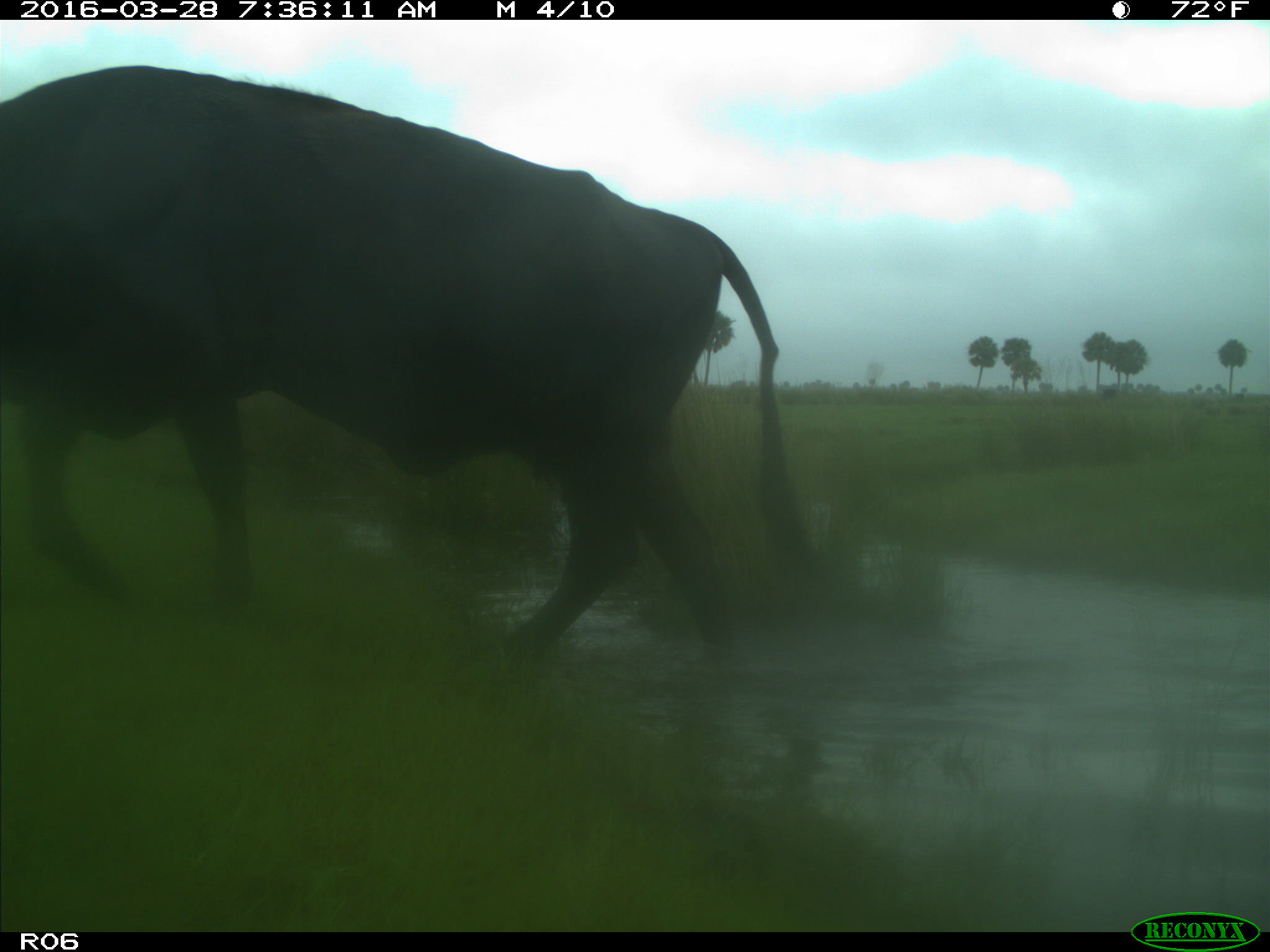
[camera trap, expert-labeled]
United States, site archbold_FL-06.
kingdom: Animalia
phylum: Chordata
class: Mammalia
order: Artiodactyla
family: Bovidae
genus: Bos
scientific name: Bos taurus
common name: domestic cow